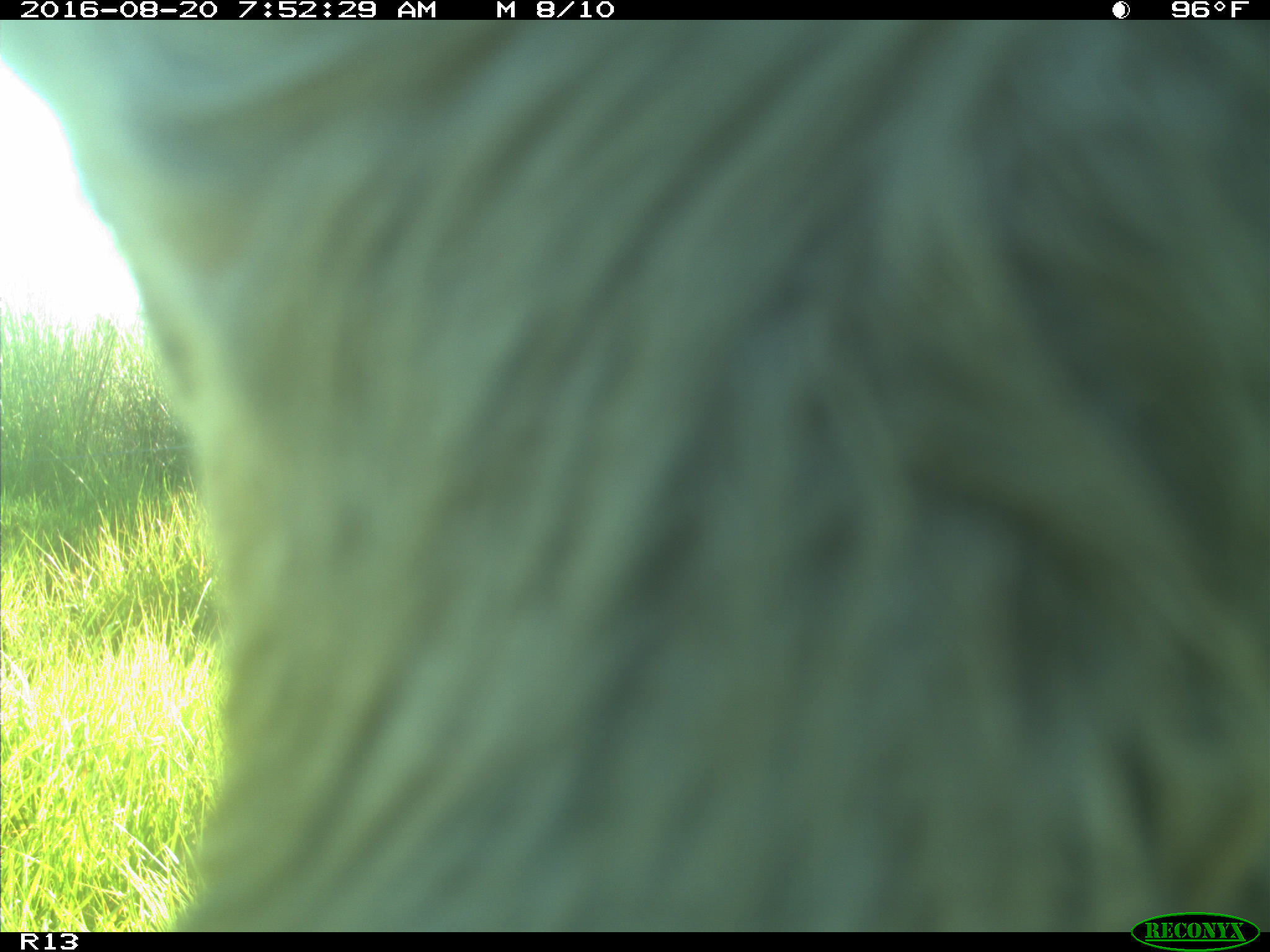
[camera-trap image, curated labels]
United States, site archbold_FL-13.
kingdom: Animalia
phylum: Chordata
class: Mammalia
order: Artiodactyla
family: Bovidae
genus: Bos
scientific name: Bos taurus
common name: domestic cow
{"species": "Bos taurus (domestic cow)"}